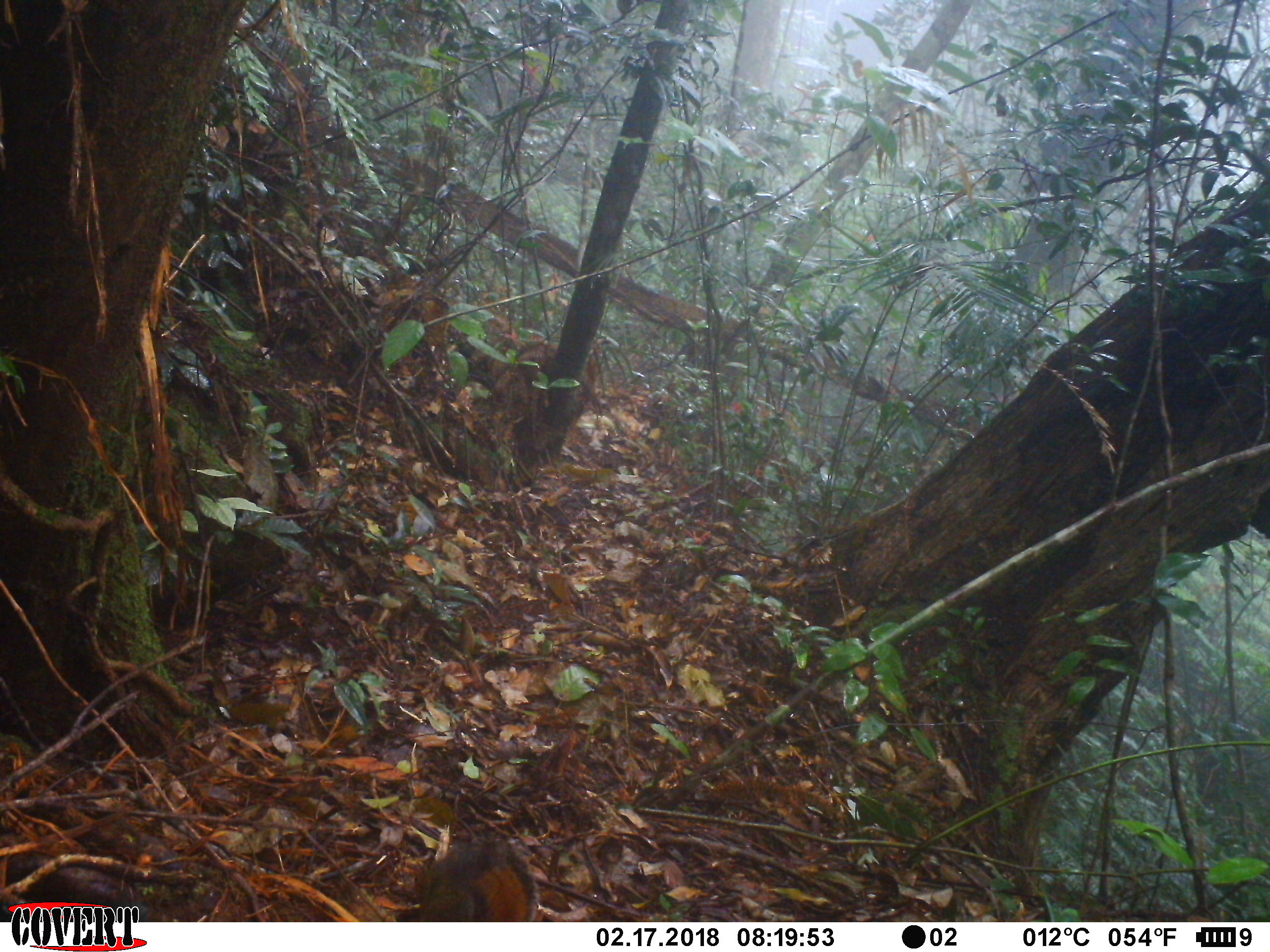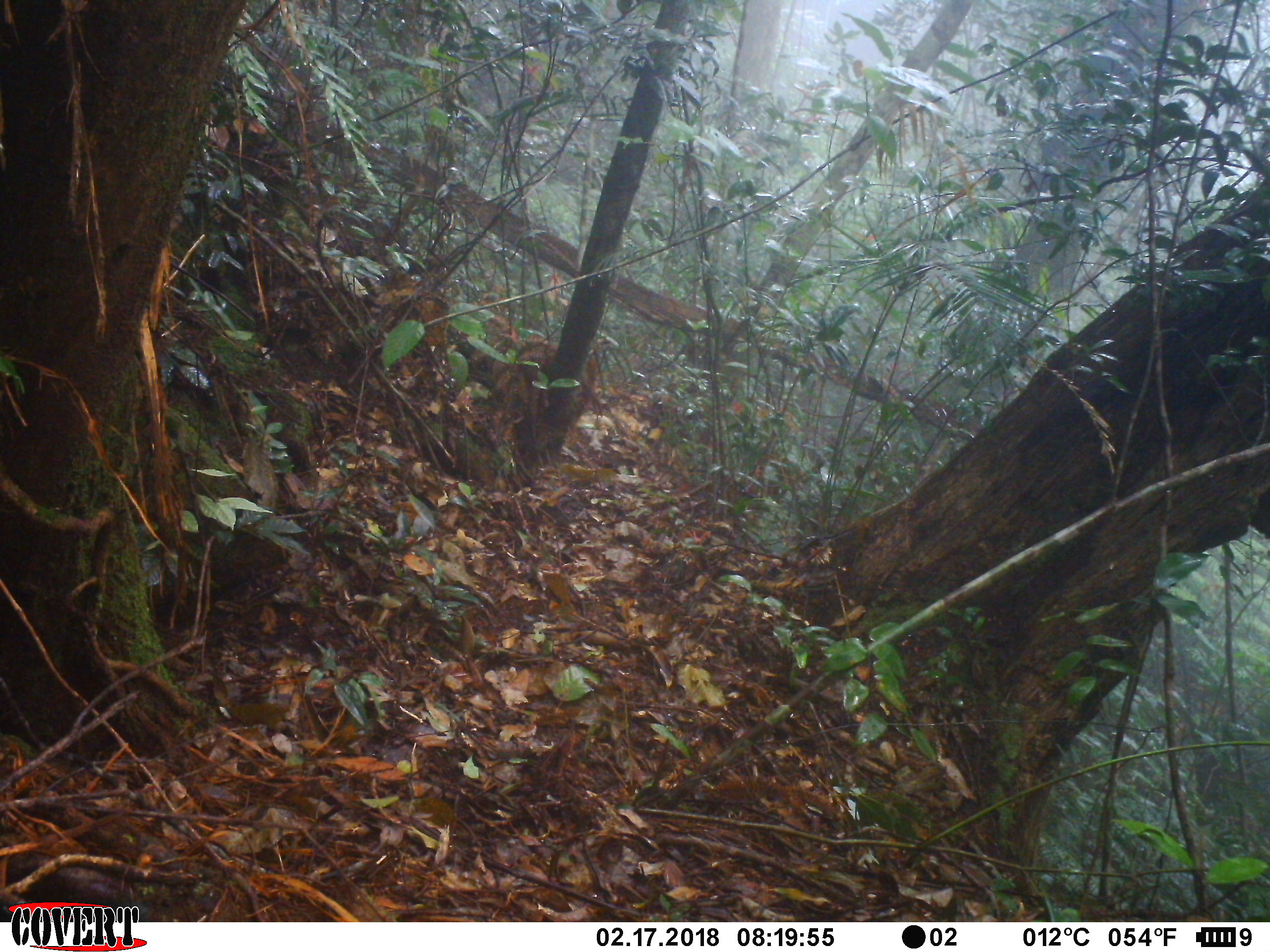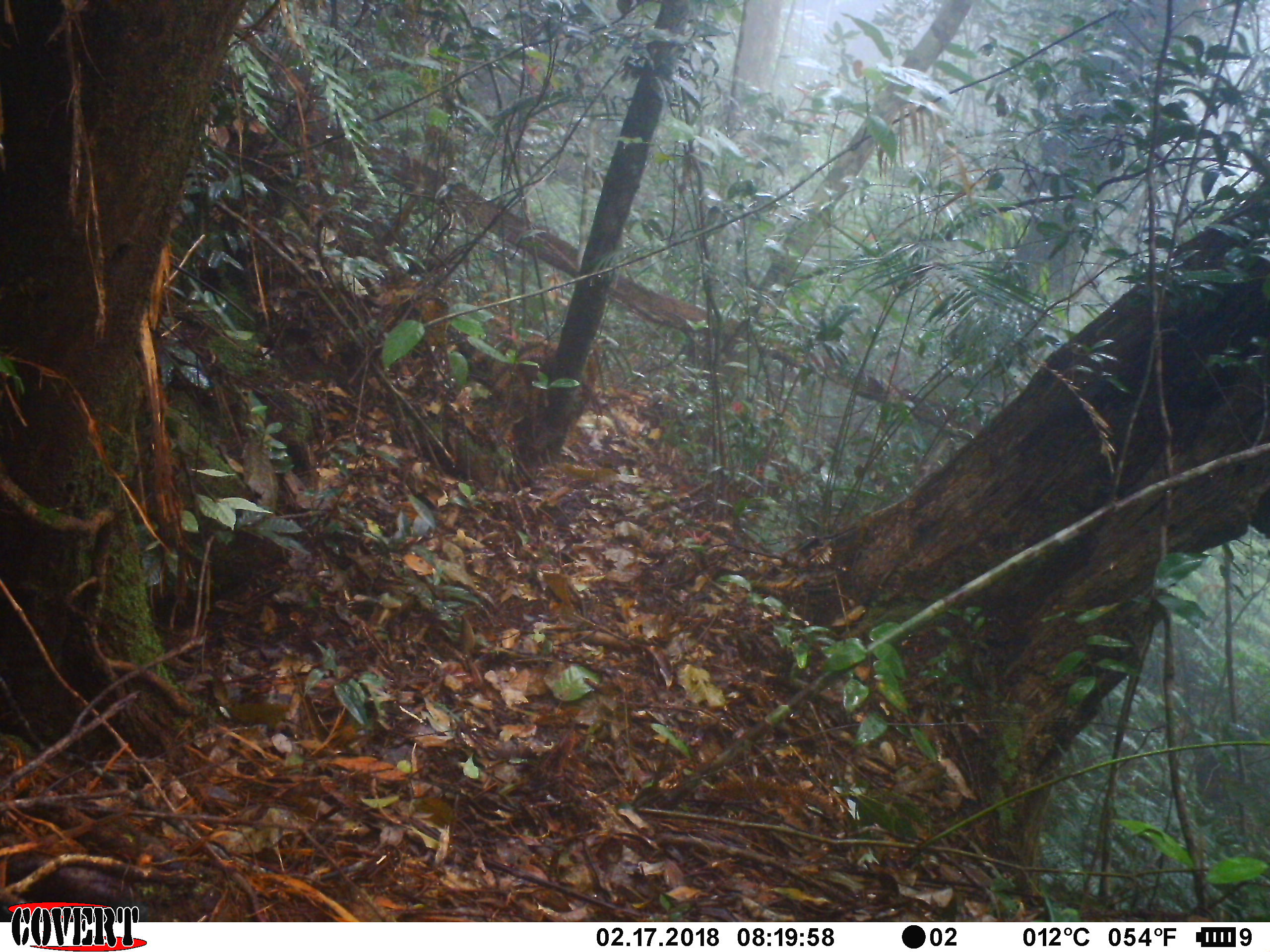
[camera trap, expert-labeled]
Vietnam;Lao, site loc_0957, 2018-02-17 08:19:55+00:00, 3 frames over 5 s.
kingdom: Animalia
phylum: Chordata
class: Mammalia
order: Rodentia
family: Sciuridae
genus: Dremomys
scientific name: Dremomys rufigenis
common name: red-cheeked squirrel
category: red cheeked squirrel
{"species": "red cheeked squirrel (red-cheeked squirrel) (Dremomys rufigenis)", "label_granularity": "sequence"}